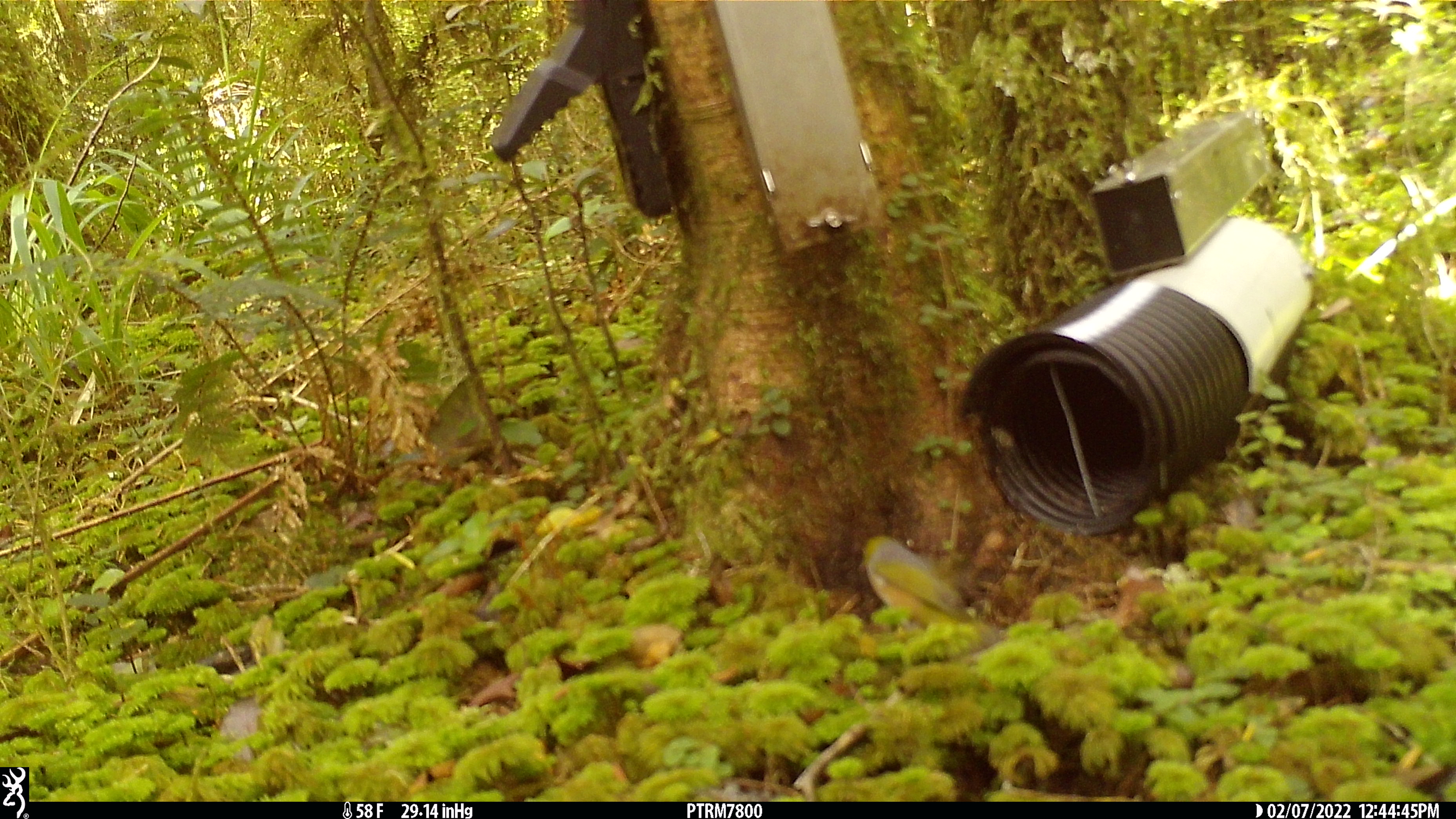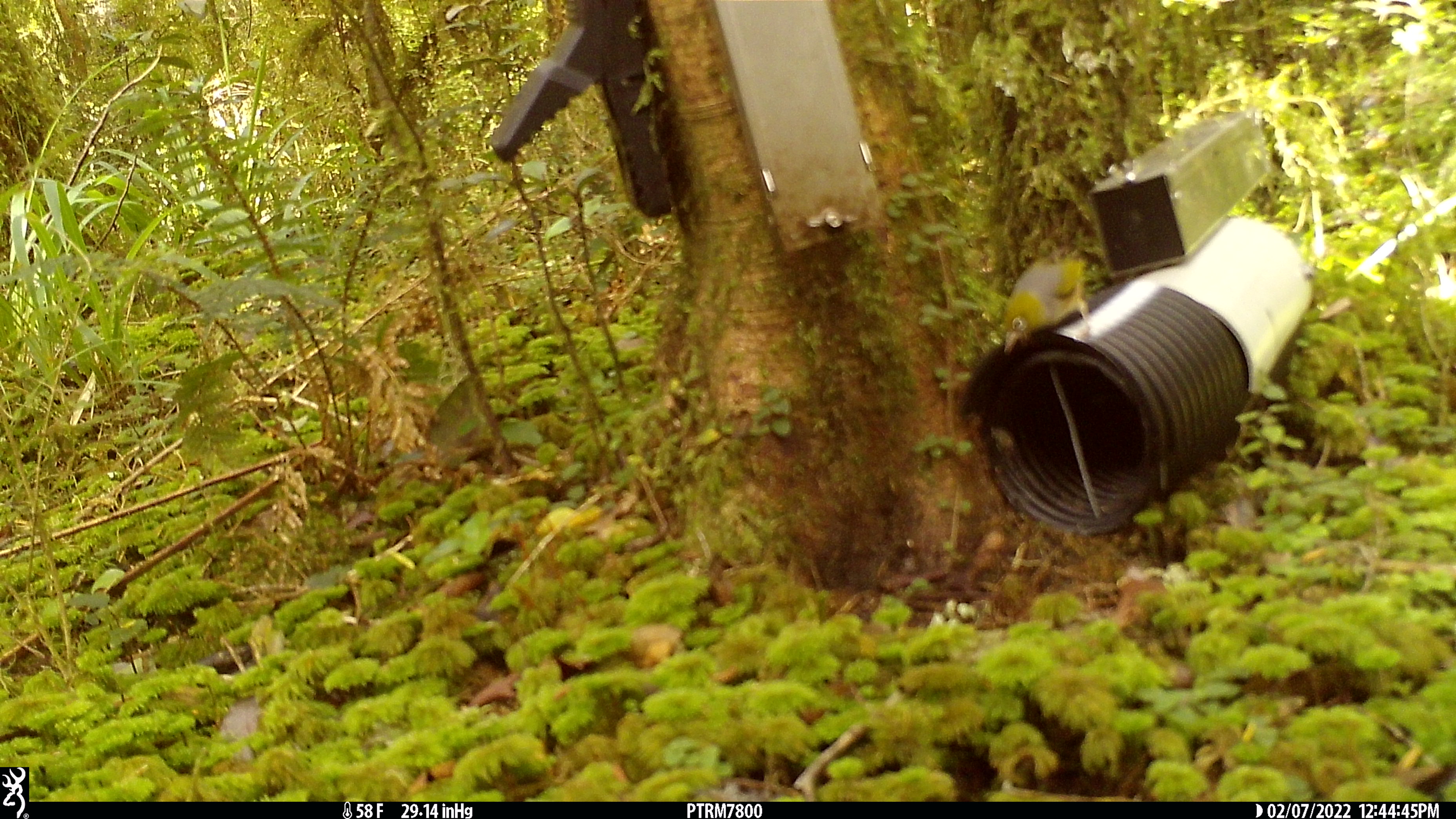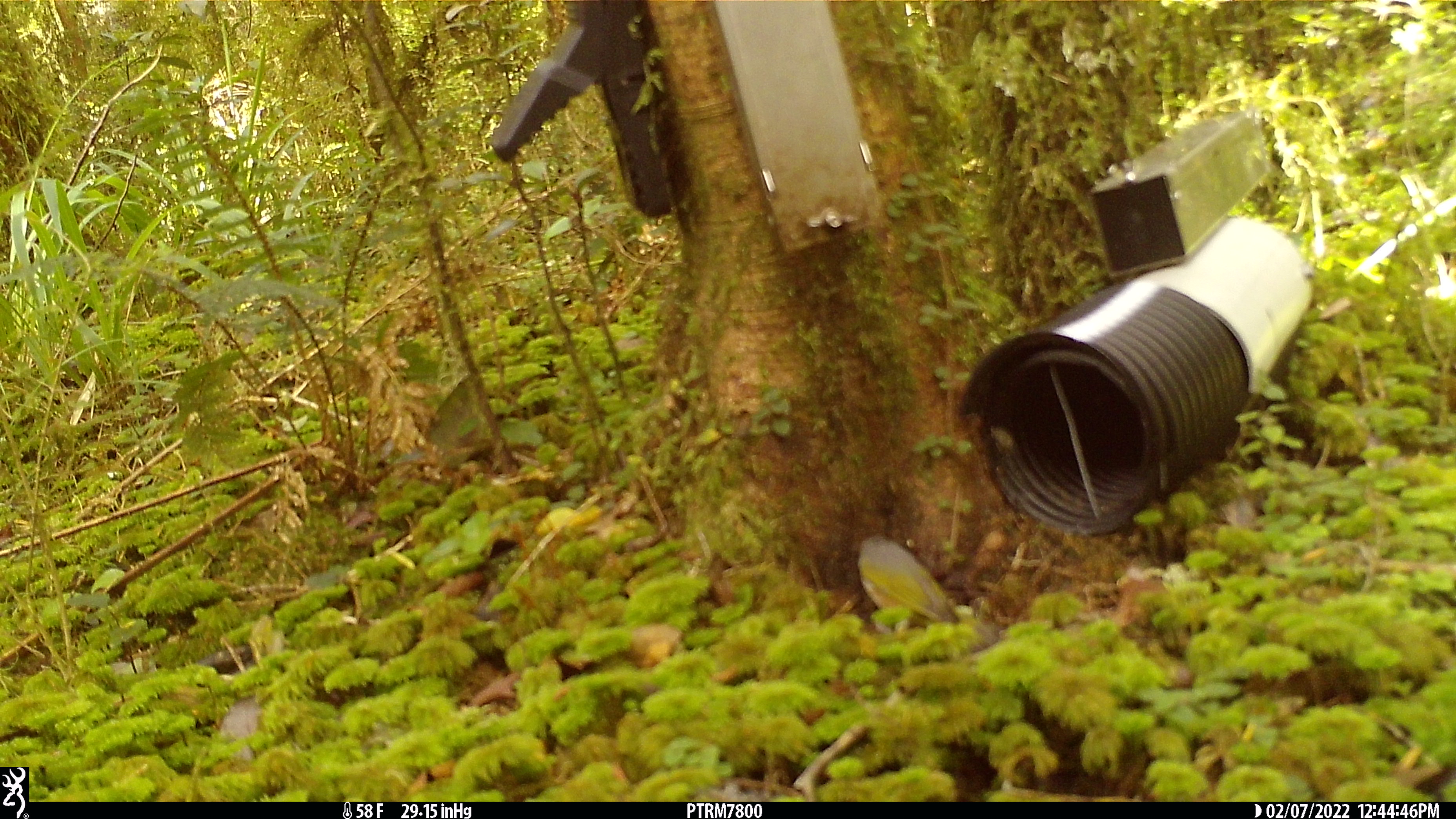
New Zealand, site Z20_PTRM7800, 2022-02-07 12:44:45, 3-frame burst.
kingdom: Animalia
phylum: Chordata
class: Aves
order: Passeriformes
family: Zosteropidae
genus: Zosterops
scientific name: Zosterops lateralis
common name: silvereye